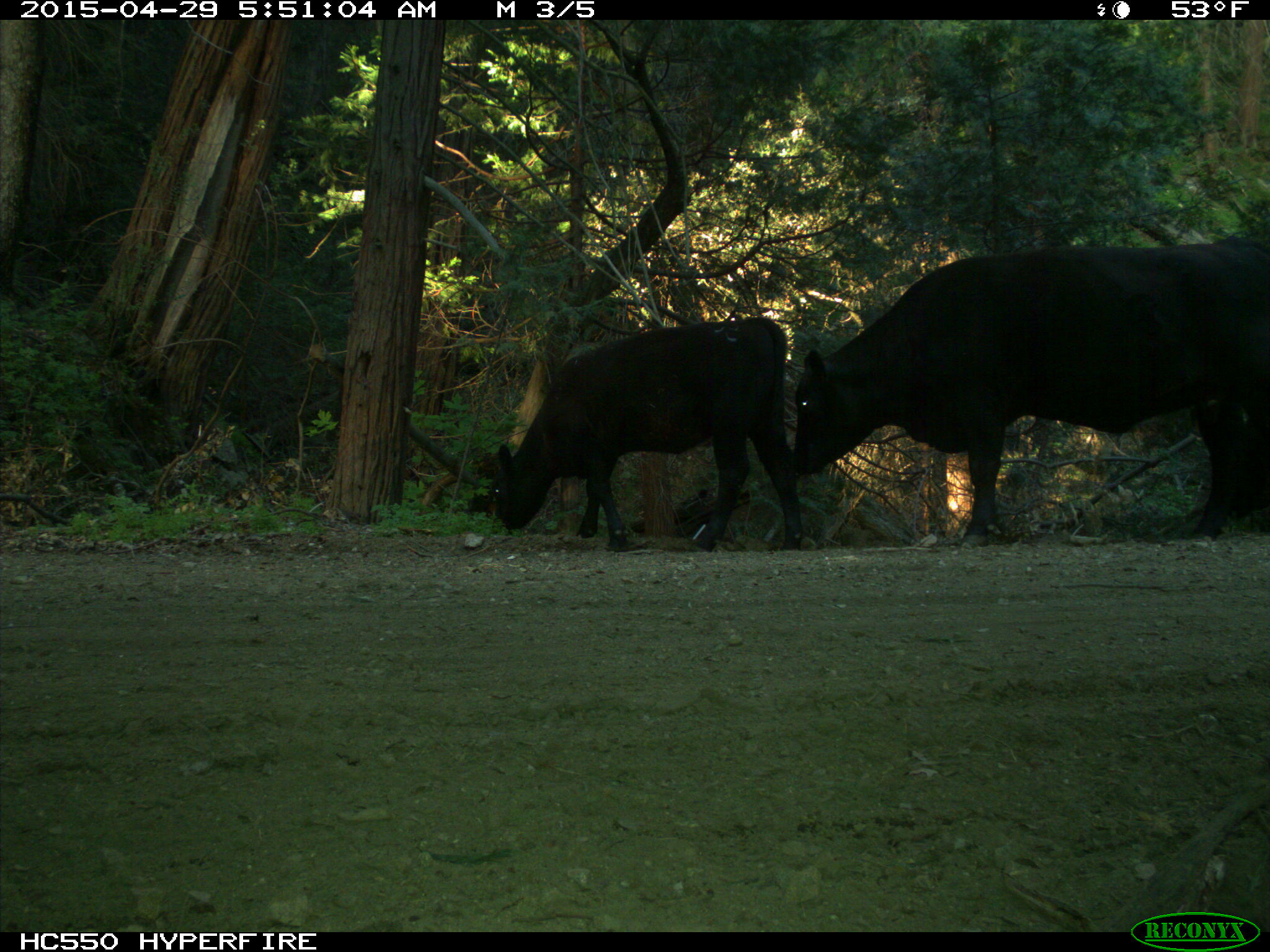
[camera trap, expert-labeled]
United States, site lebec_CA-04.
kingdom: Animalia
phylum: Chordata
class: Mammalia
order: Artiodactyla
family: Bovidae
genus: Bos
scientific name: Bos taurus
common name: domestic cow